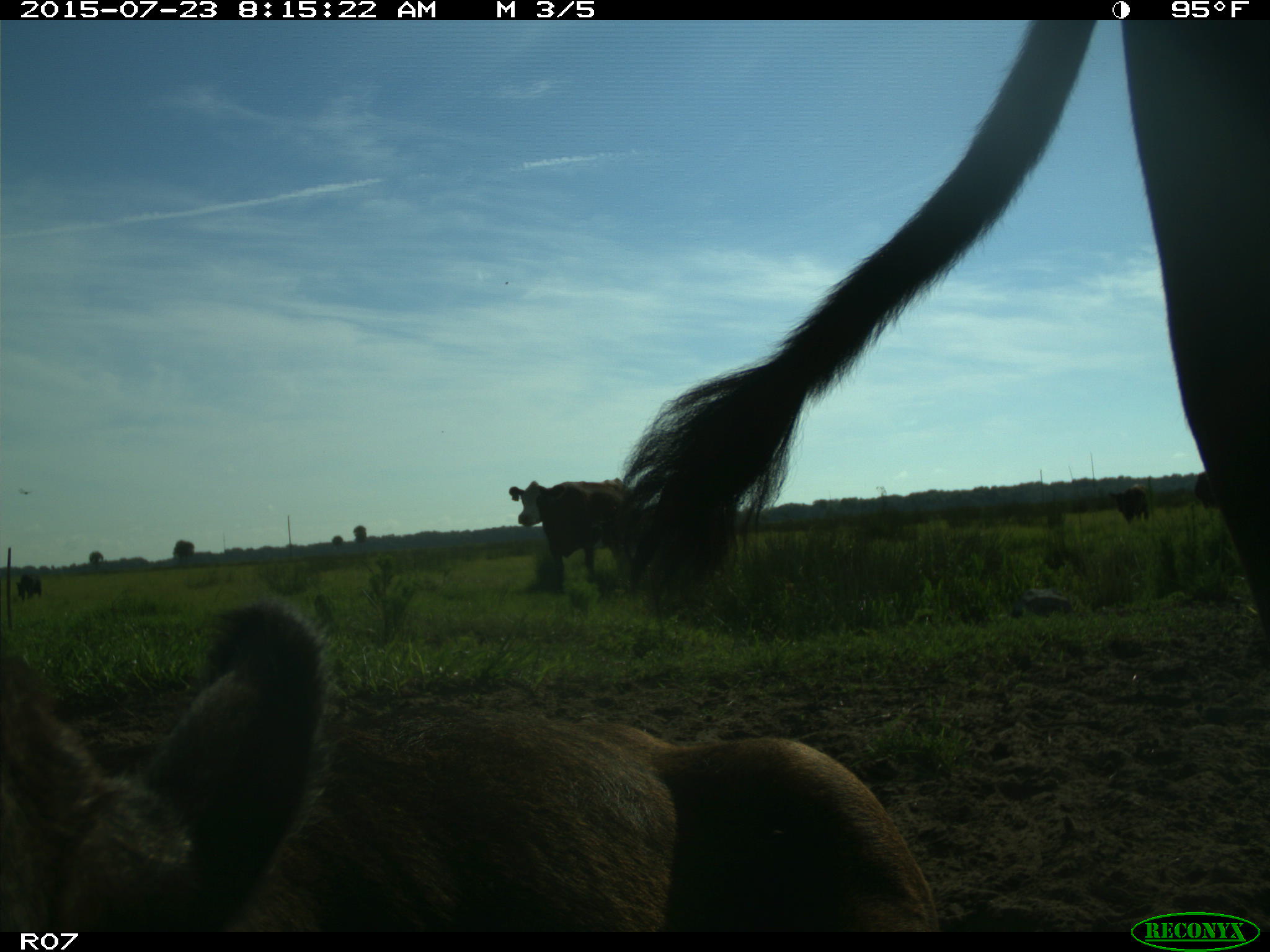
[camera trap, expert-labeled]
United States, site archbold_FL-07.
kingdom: Animalia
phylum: Chordata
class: Mammalia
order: Artiodactyla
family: Bovidae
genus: Bos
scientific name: Bos taurus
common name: domestic cow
Bos taurus (domestic cow).